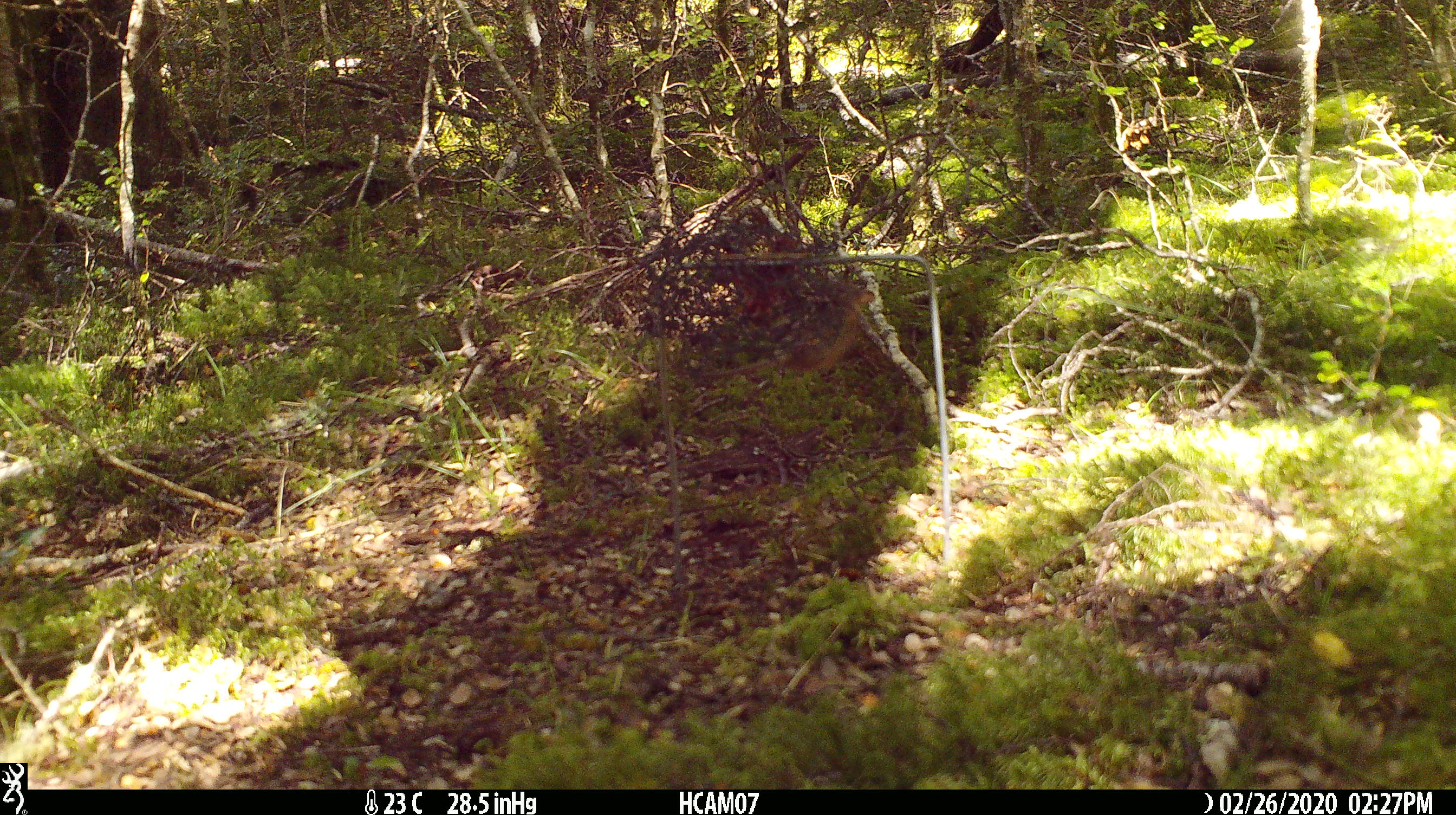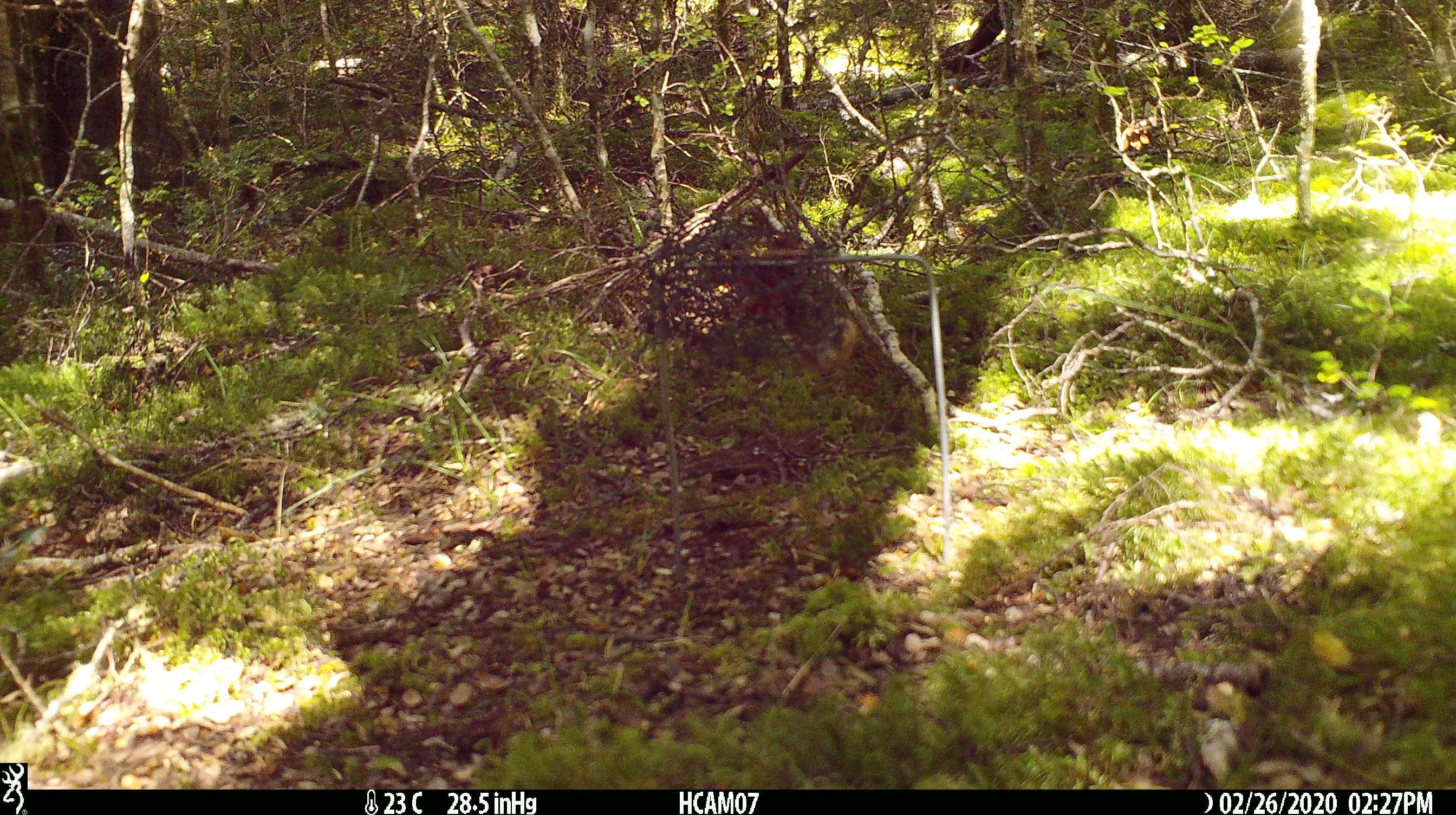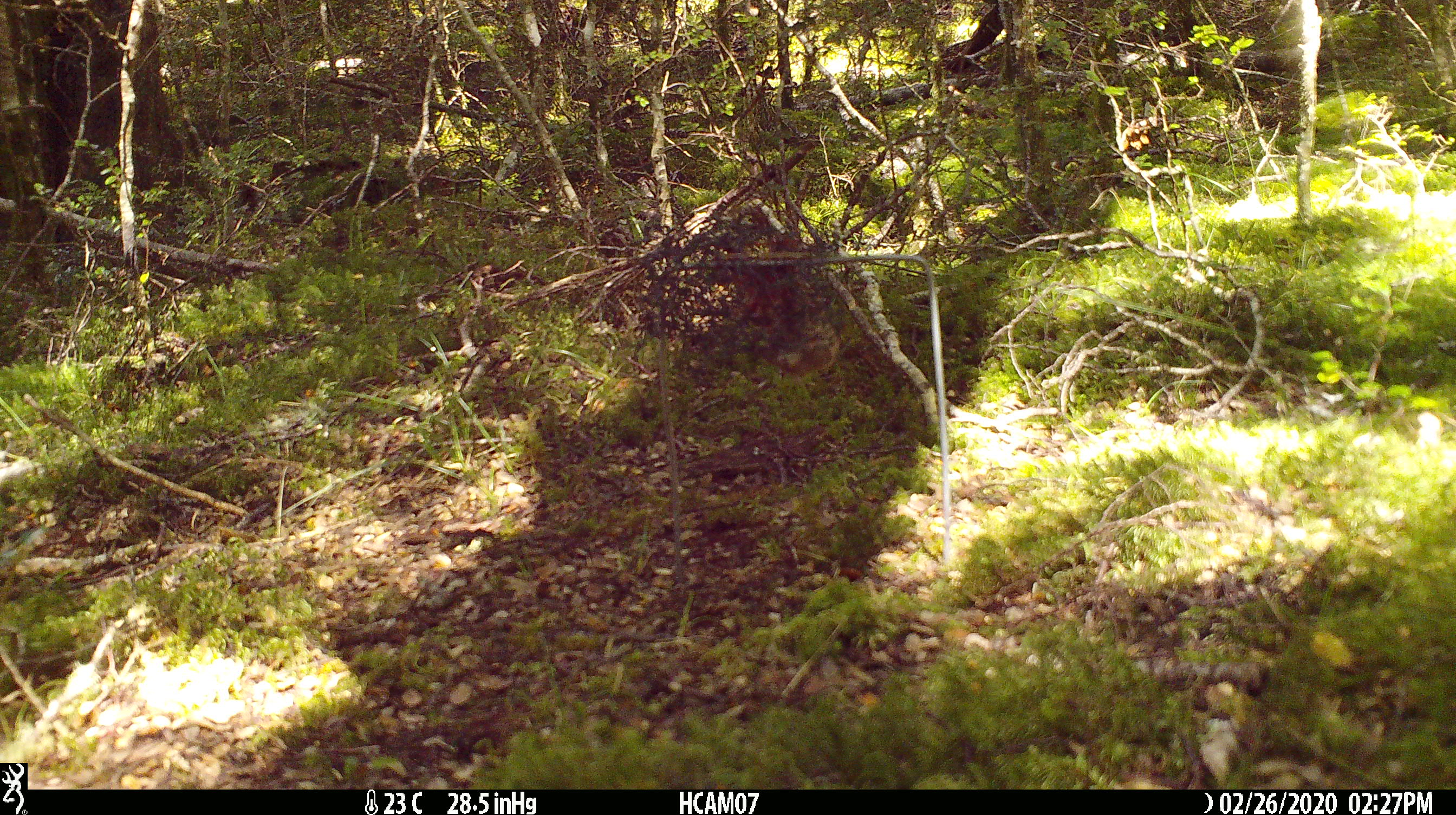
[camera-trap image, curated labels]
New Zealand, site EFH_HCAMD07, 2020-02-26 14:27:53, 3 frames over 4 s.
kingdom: Animalia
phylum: Chordata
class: Mammalia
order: Rodentia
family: Muridae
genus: Mus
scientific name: Mus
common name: mouse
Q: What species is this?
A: Mouse (Mus).